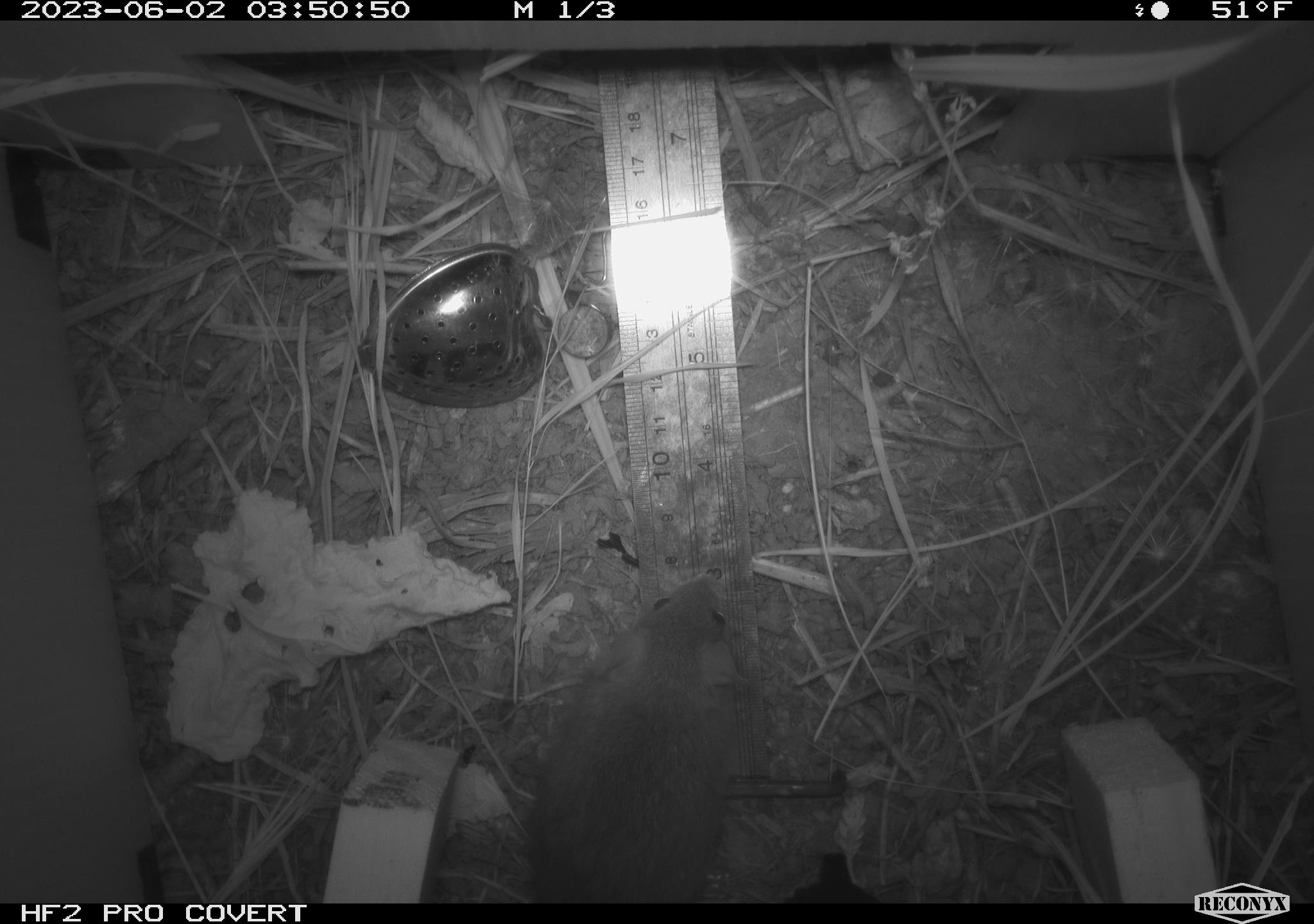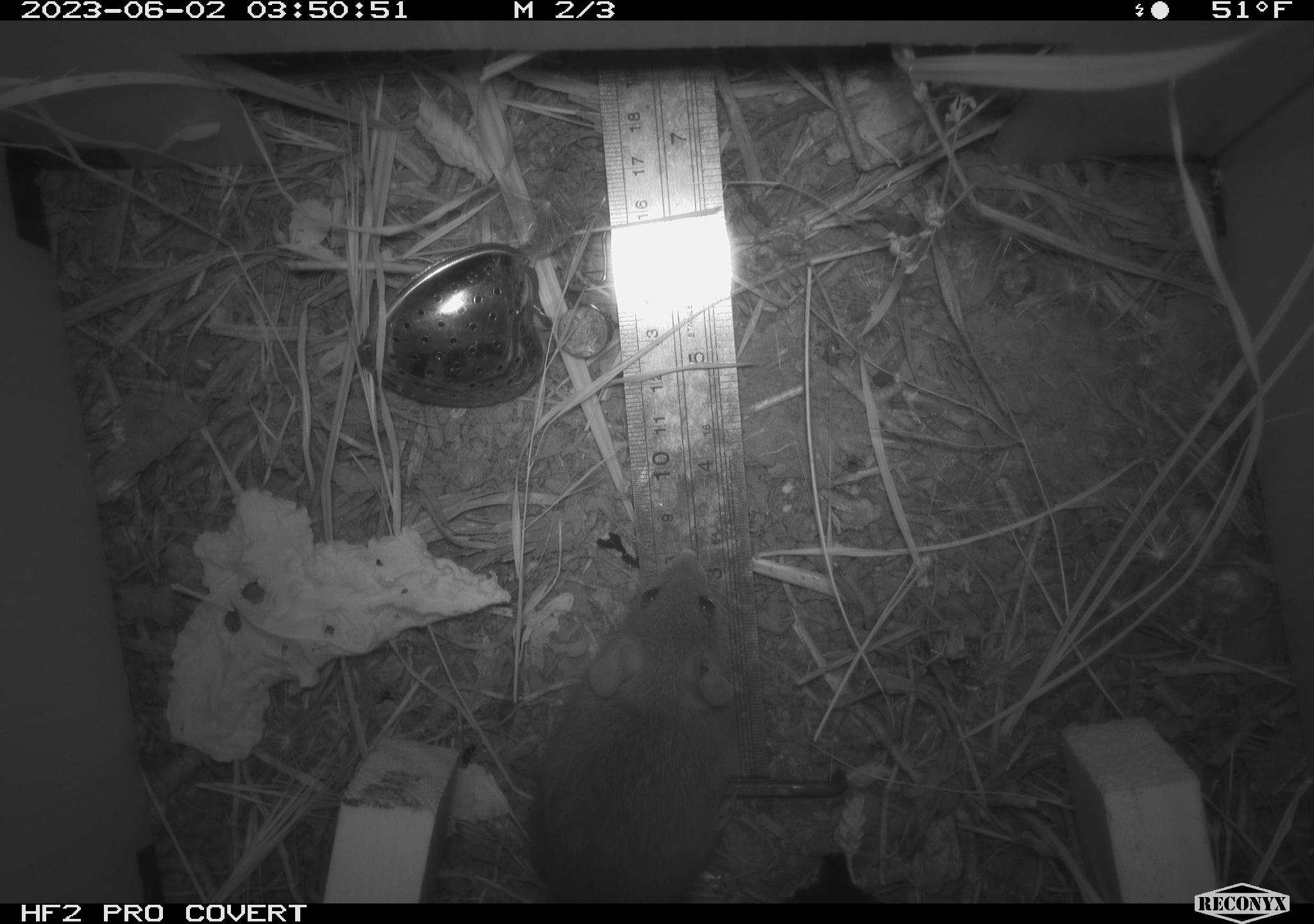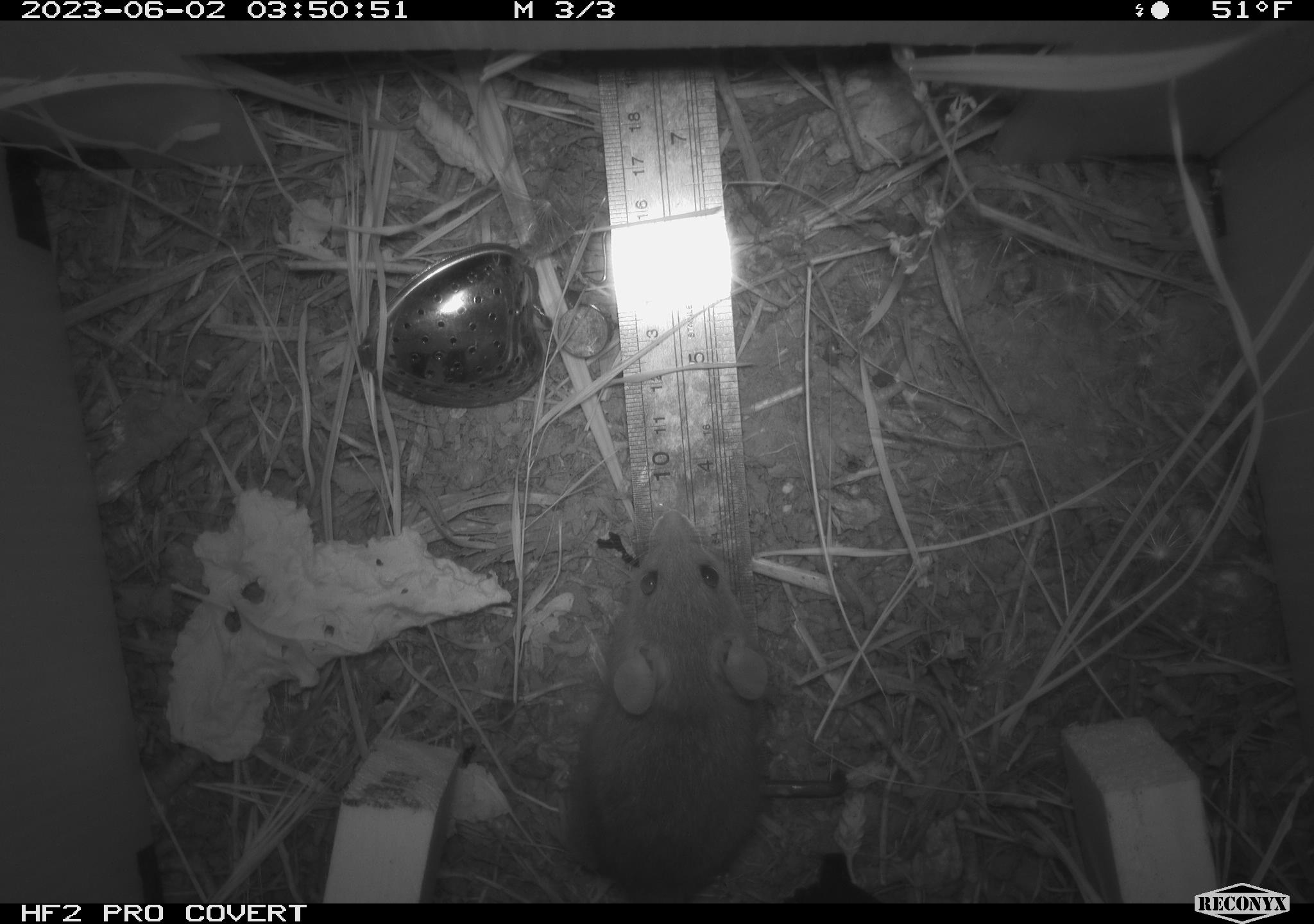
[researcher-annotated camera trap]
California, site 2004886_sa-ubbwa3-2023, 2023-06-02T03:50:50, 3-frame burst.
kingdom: Animalia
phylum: Chordata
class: Mammalia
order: Rodentia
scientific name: Rodentia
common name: mouse species